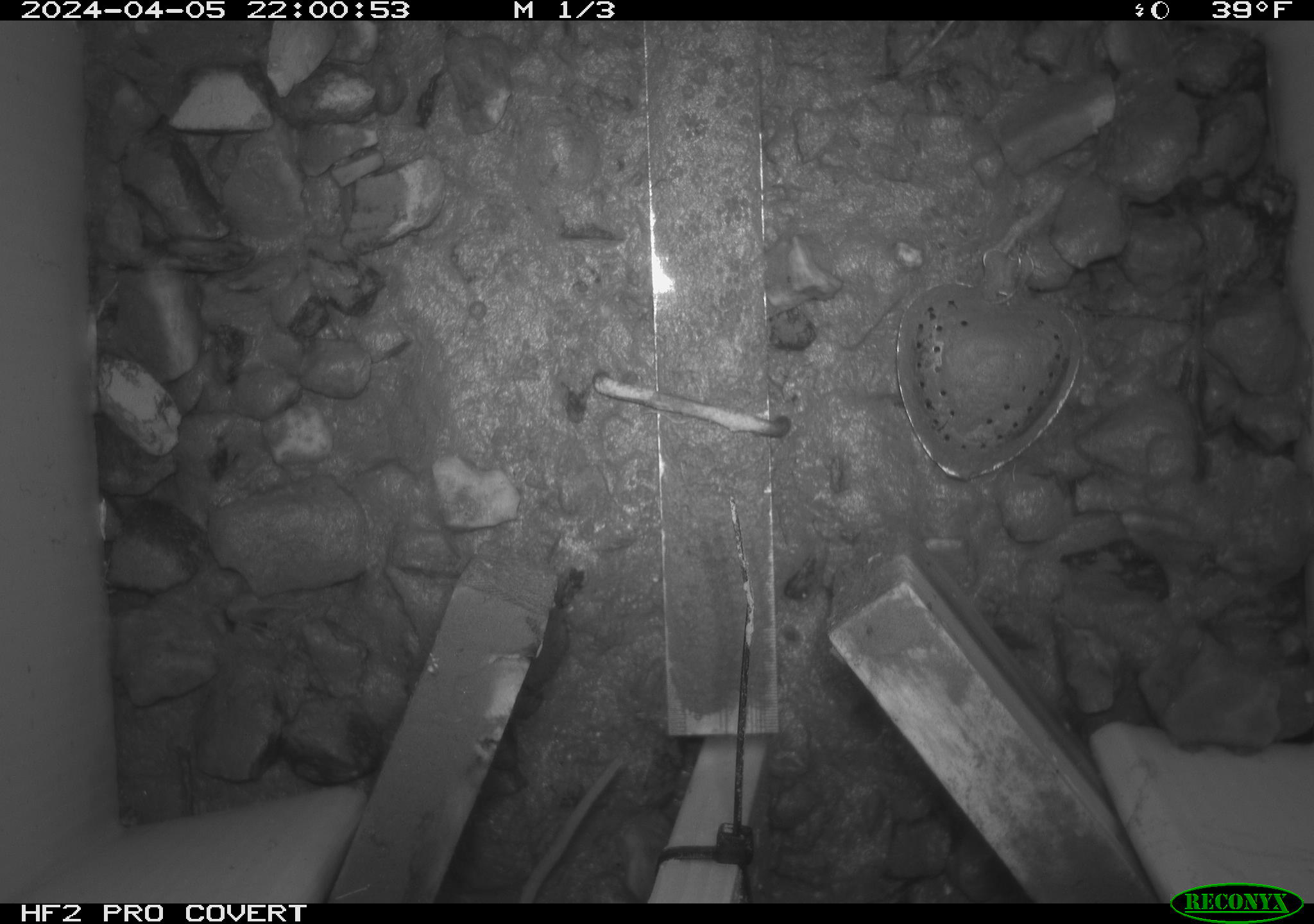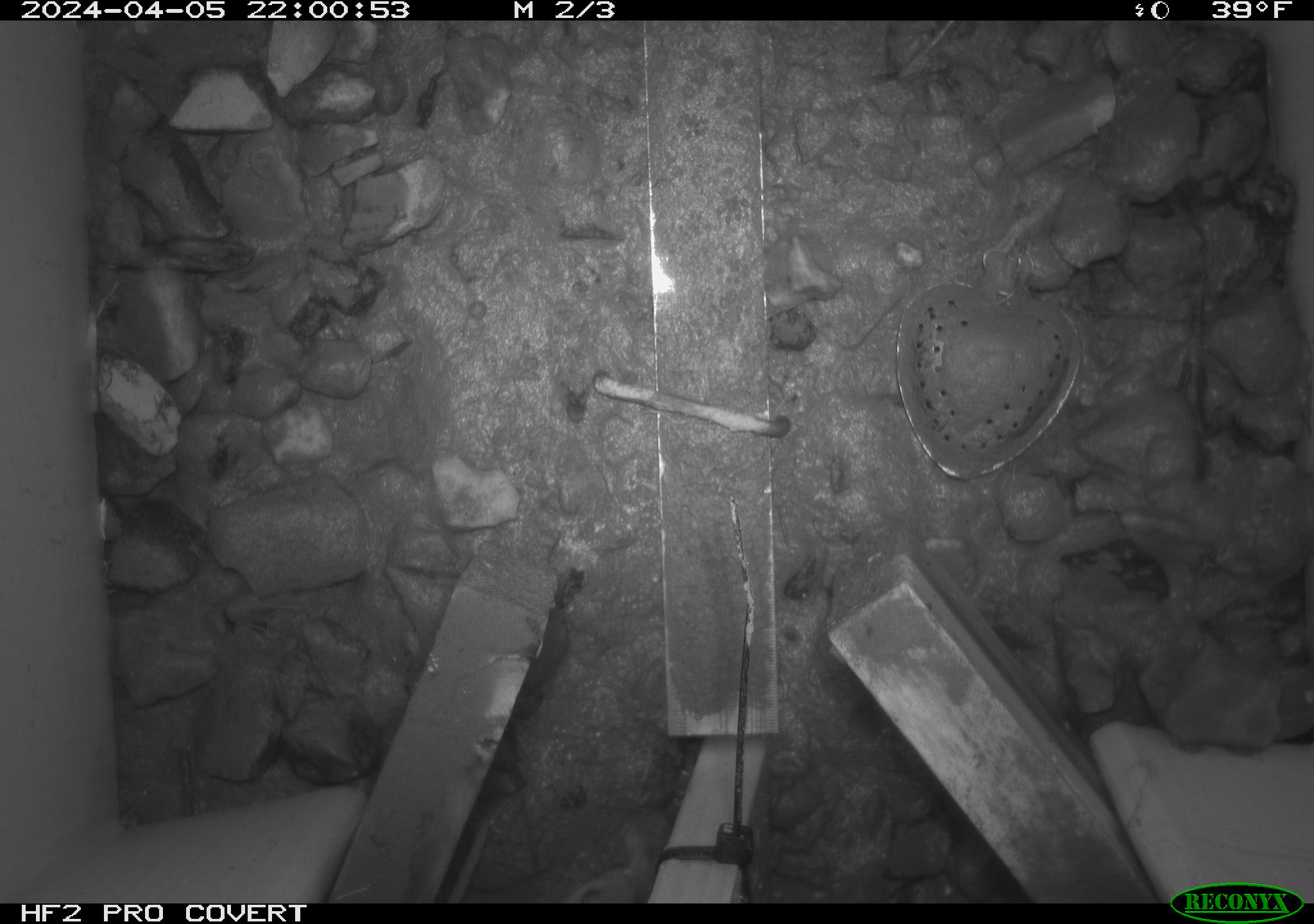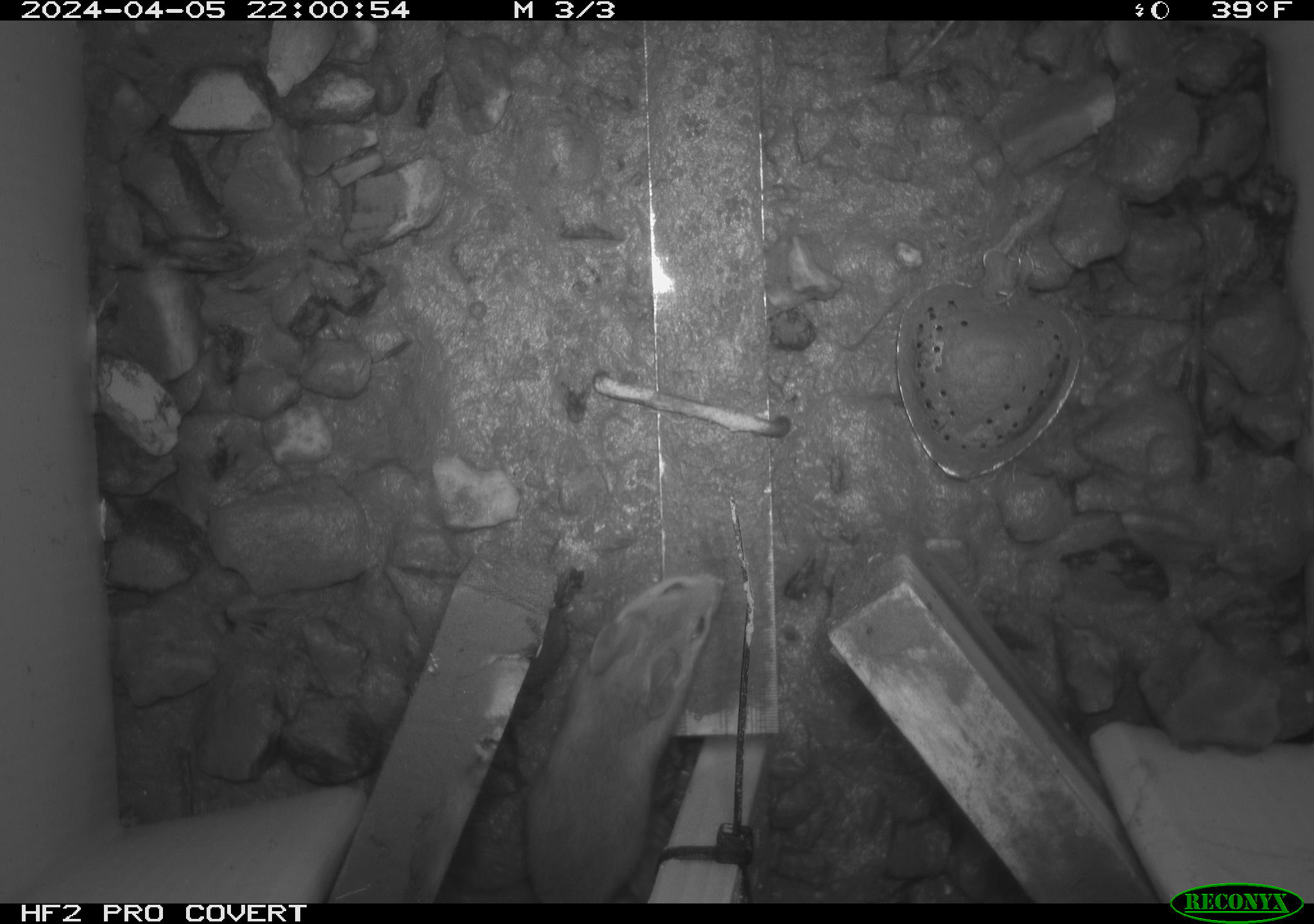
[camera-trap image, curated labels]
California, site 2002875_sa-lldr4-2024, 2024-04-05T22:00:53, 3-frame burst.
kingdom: Animalia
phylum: Chordata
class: Mammalia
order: Rodentia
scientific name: Rodentia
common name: rodent